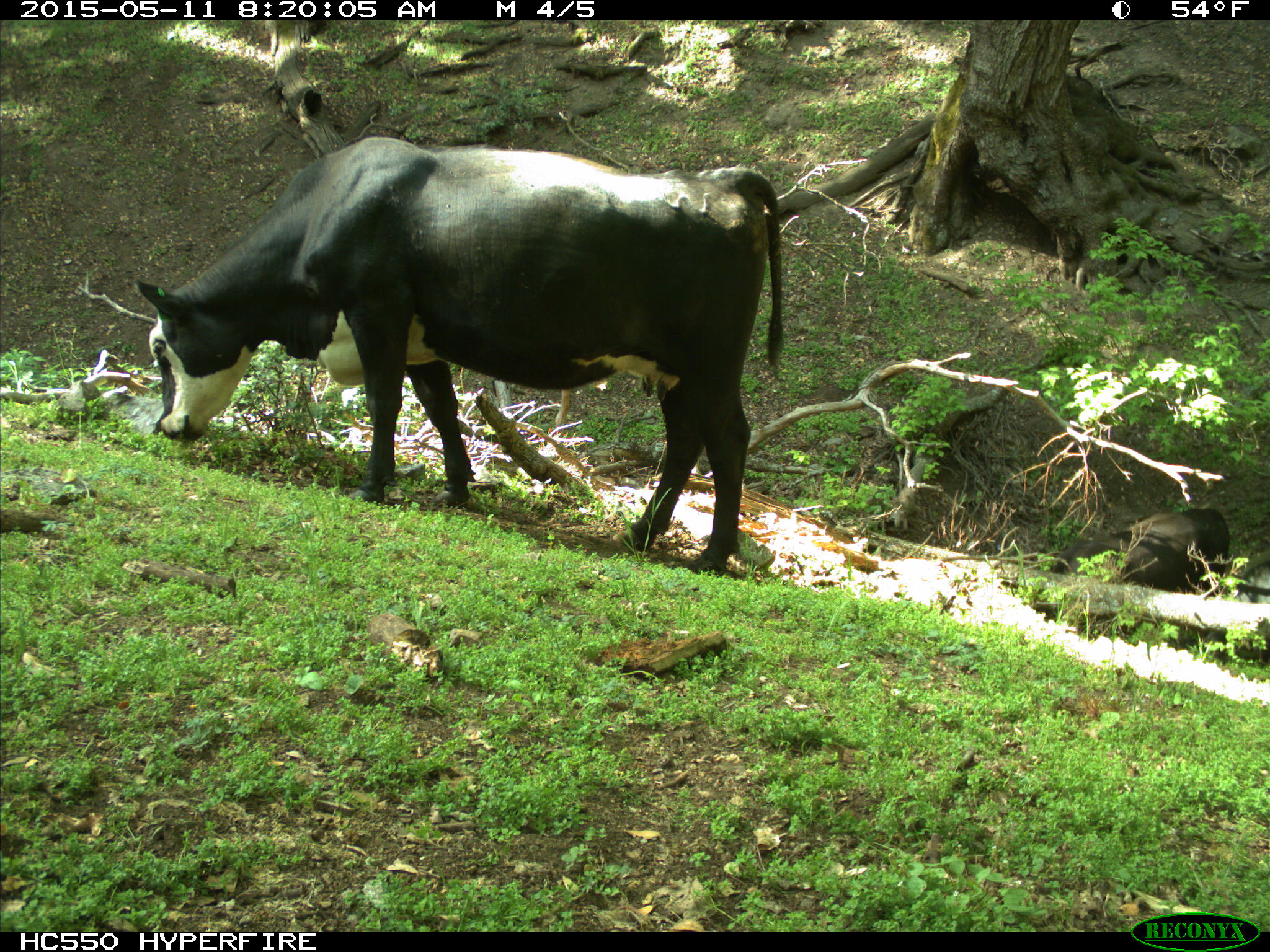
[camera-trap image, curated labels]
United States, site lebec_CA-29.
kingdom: Animalia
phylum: Chordata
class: Mammalia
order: Artiodactyla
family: Bovidae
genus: Bos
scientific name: Bos taurus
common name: domestic cow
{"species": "Bos taurus (domestic cow)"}